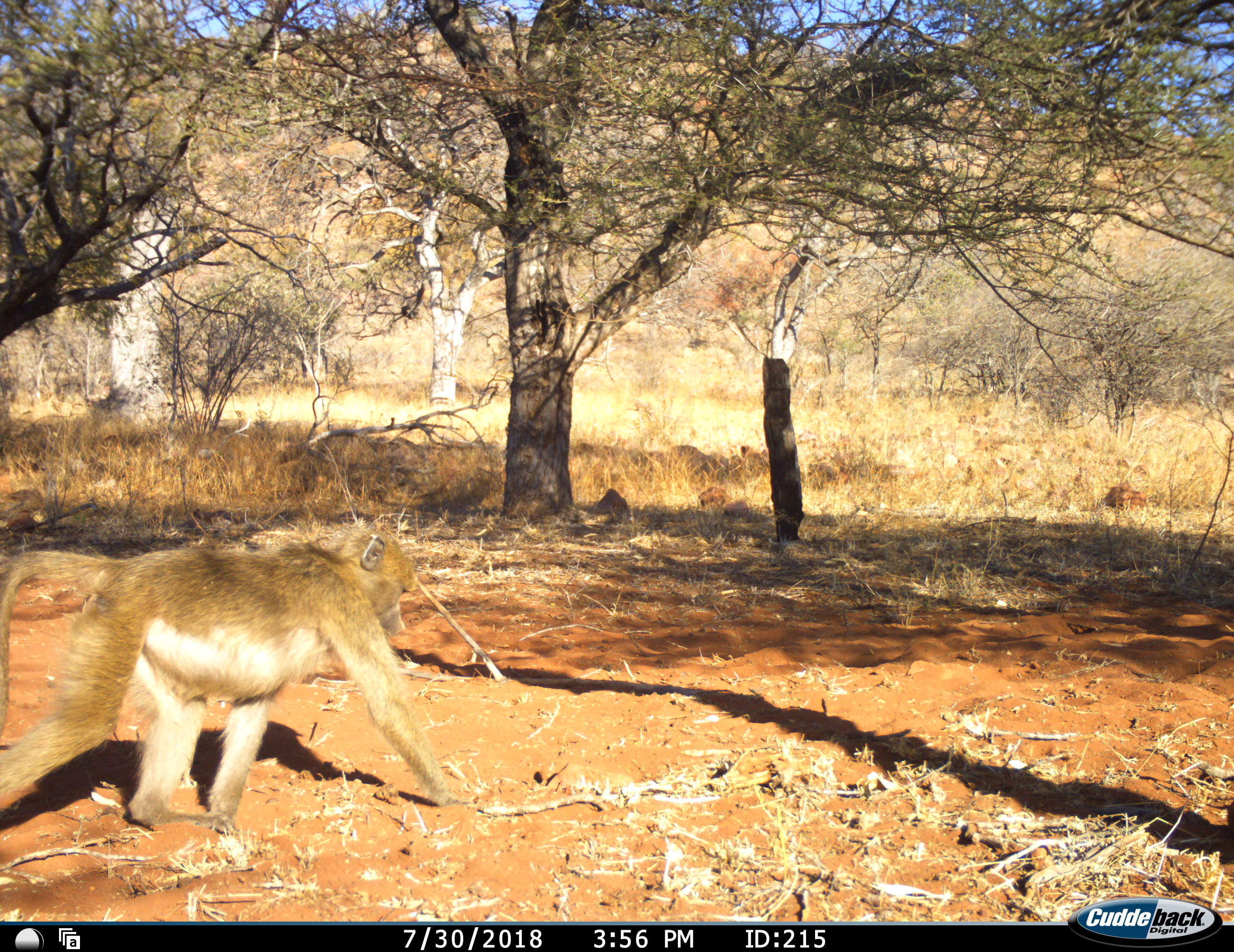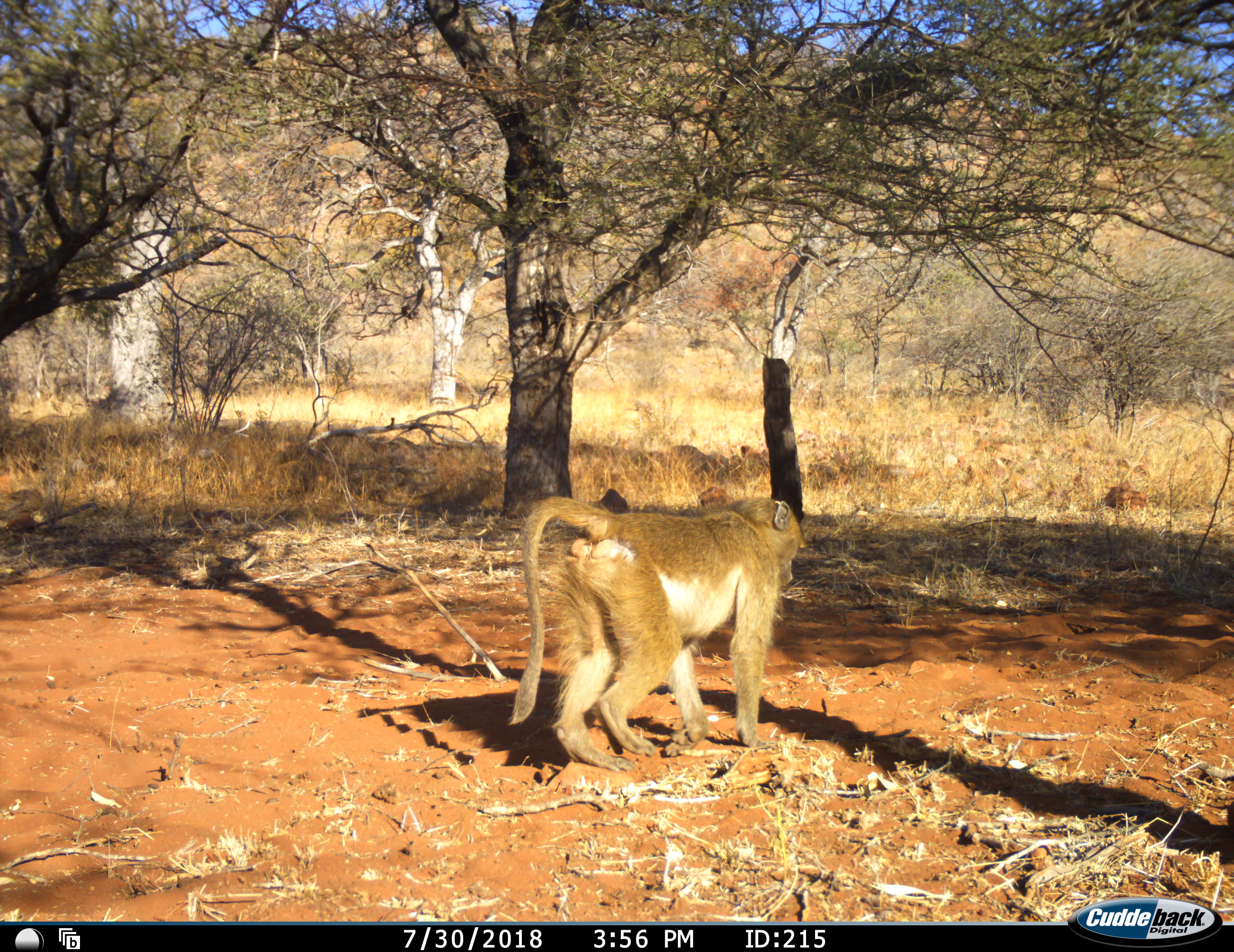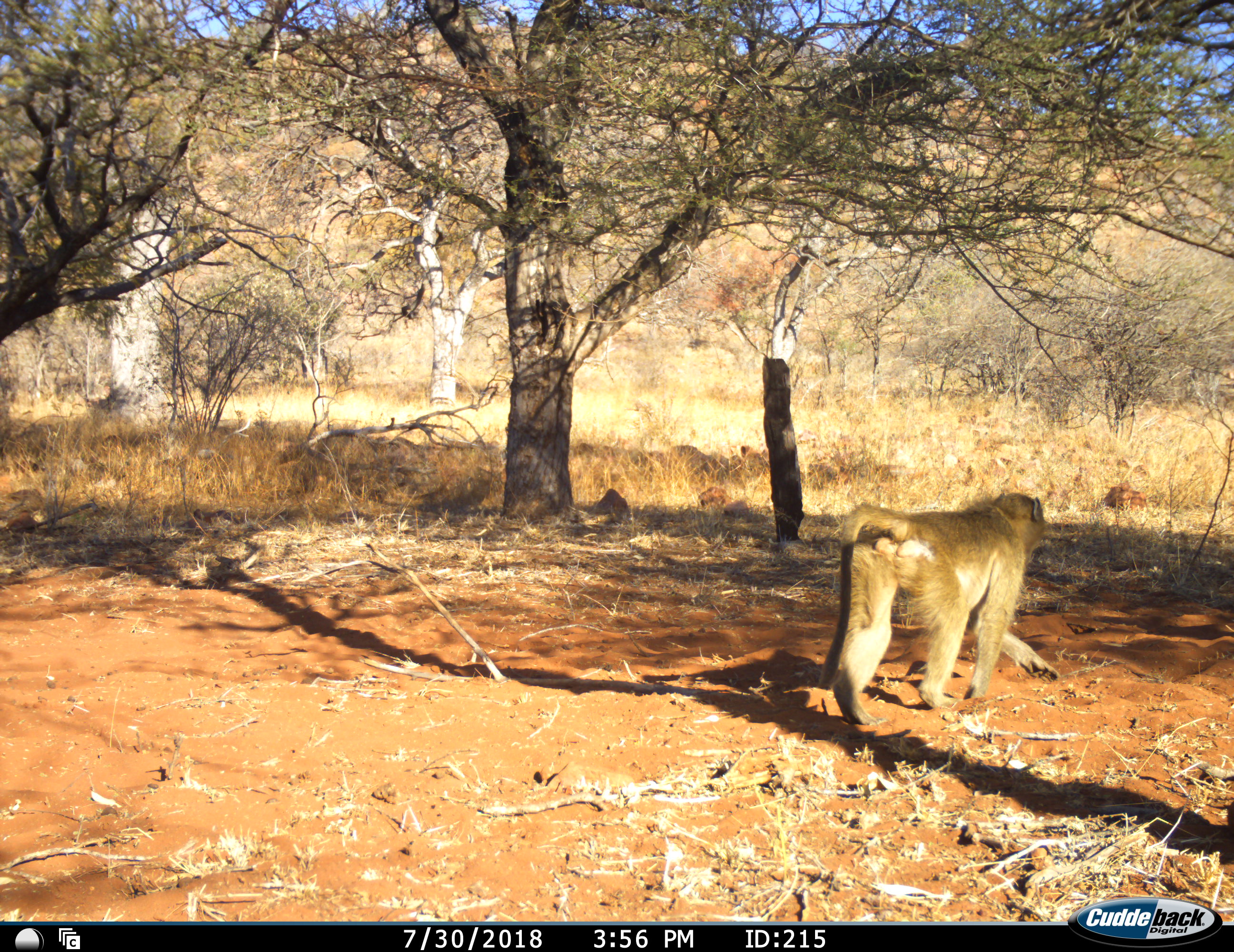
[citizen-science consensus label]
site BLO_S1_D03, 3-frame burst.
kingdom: Animalia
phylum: Chordata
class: Mammalia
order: Primates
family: Cercopithecidae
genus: Papio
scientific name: Papio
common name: baboon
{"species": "baboon (Papio)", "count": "1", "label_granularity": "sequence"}